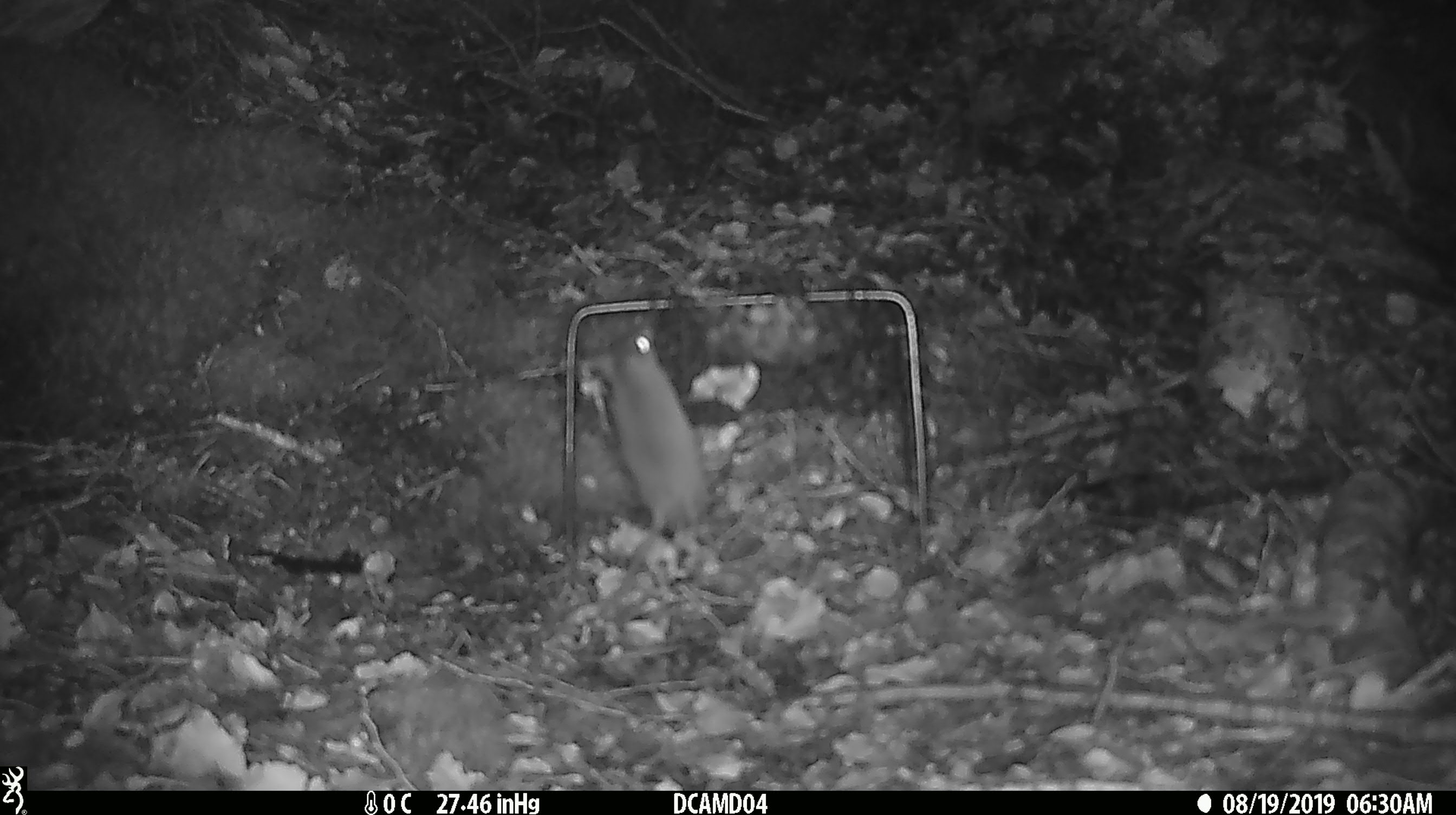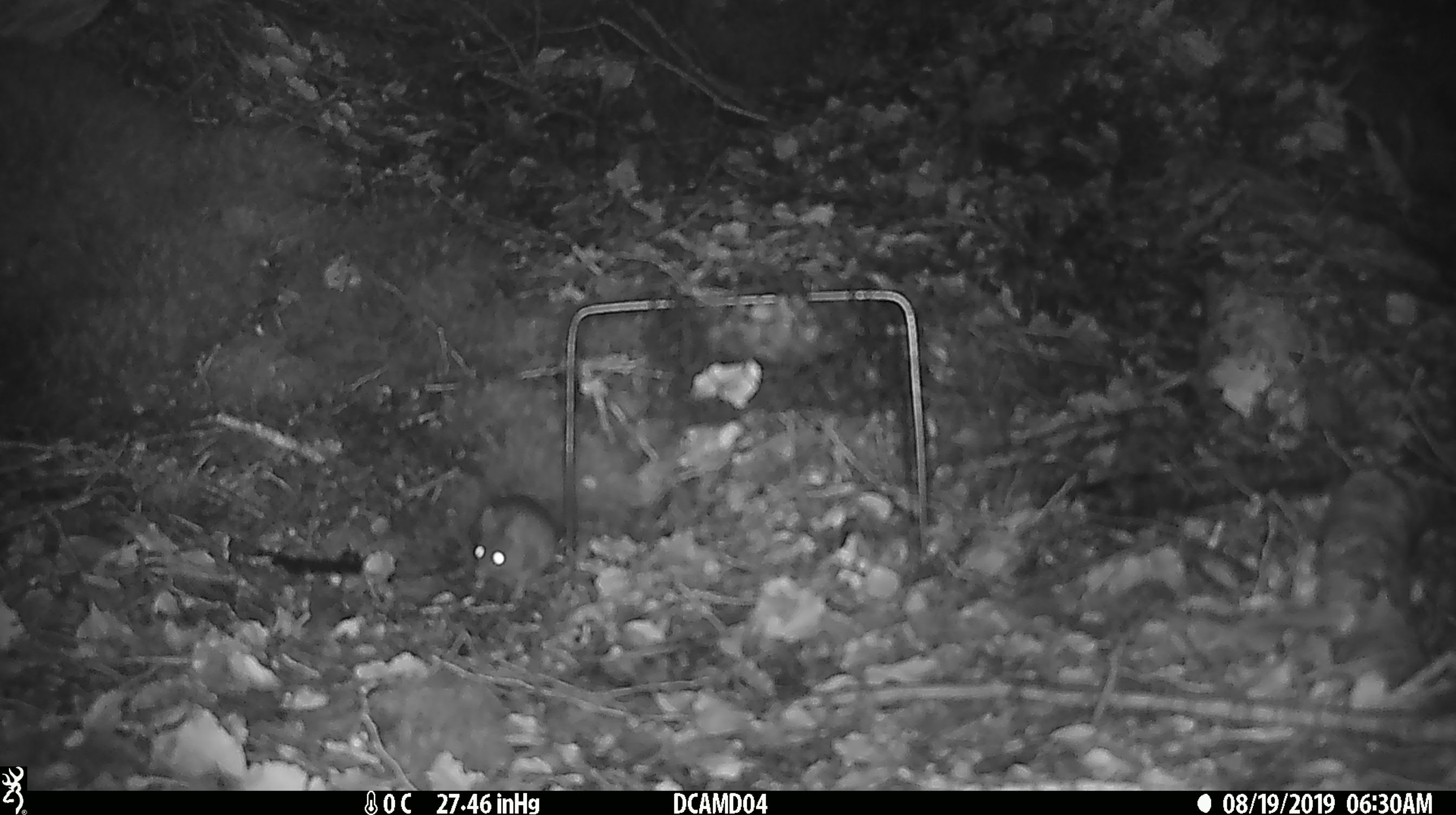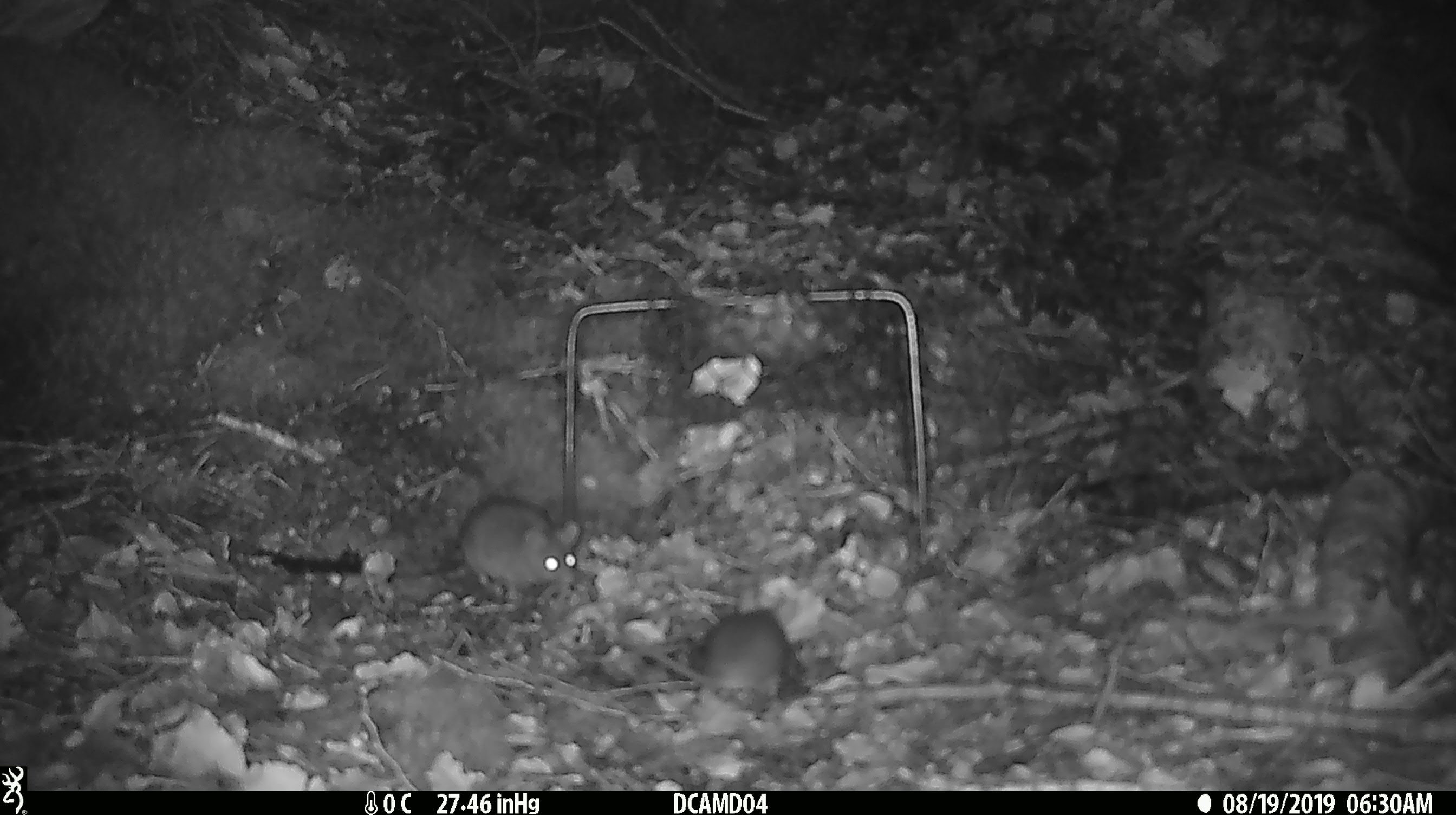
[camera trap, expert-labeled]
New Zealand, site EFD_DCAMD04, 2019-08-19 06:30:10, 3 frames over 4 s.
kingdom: Animalia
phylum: Chordata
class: Mammalia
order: Rodentia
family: Muridae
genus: Mus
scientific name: Mus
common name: mouse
Mouse (Mus).